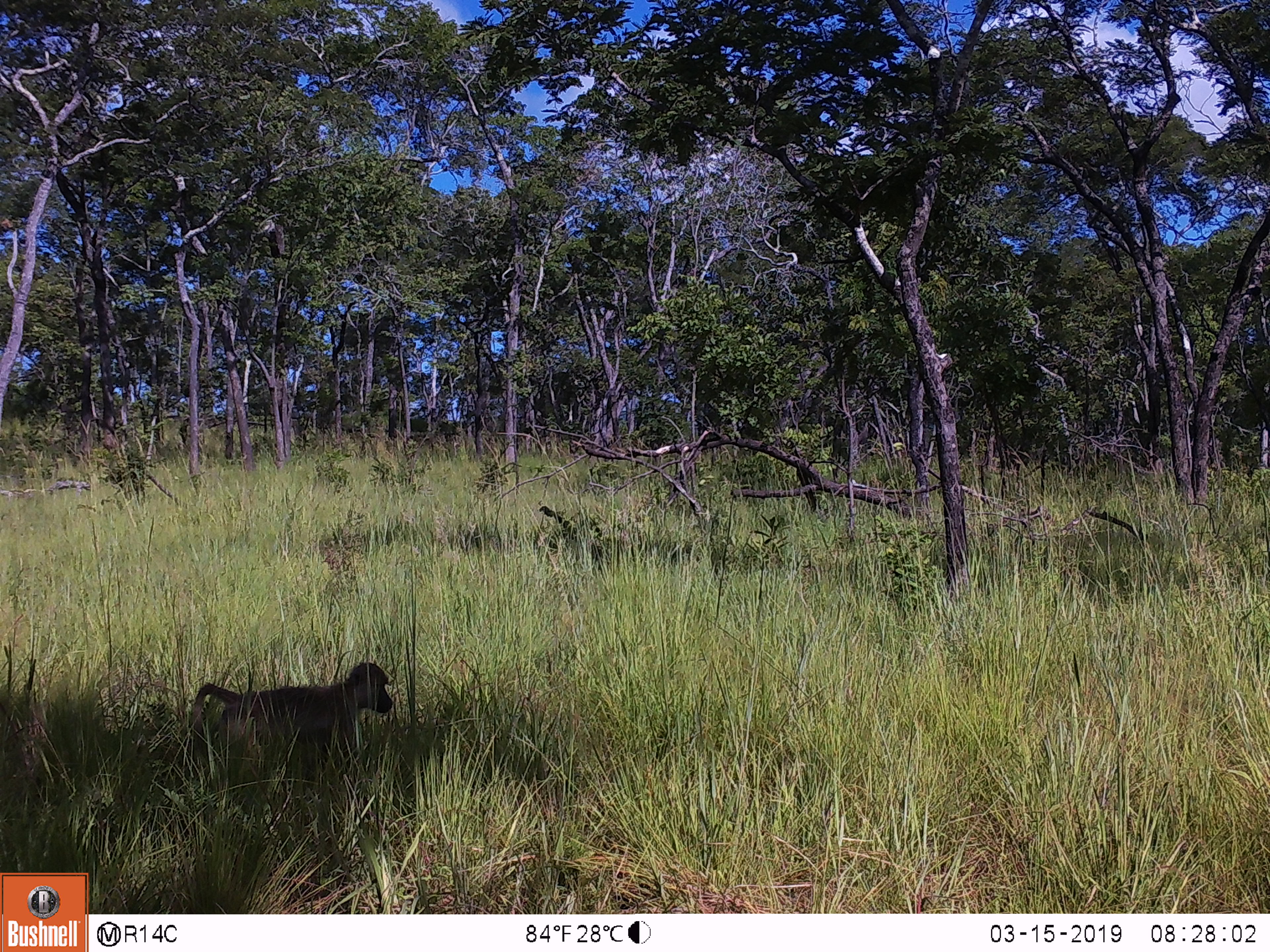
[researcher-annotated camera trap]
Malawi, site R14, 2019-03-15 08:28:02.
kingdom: Animalia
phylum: Chordata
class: Mammalia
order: Primates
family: Cercopithecidae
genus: Papio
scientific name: Papio cynocephalus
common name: yellow baboon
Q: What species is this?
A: Yellow baboon (Papio cynocephalus).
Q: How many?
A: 1.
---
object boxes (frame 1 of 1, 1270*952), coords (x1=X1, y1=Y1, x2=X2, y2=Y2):
yellow baboon: (x1=179, y1=652, x2=399, y2=787)